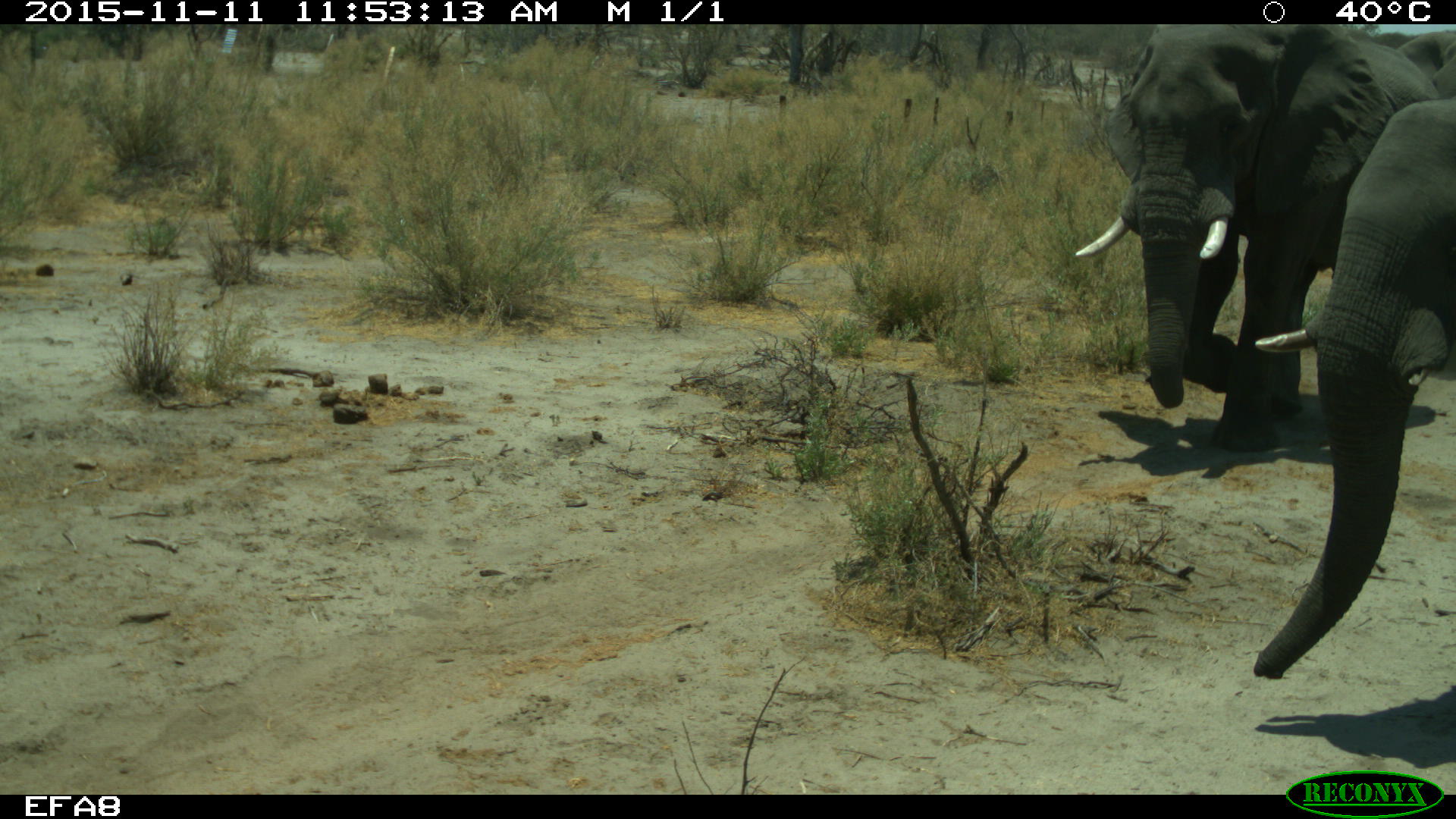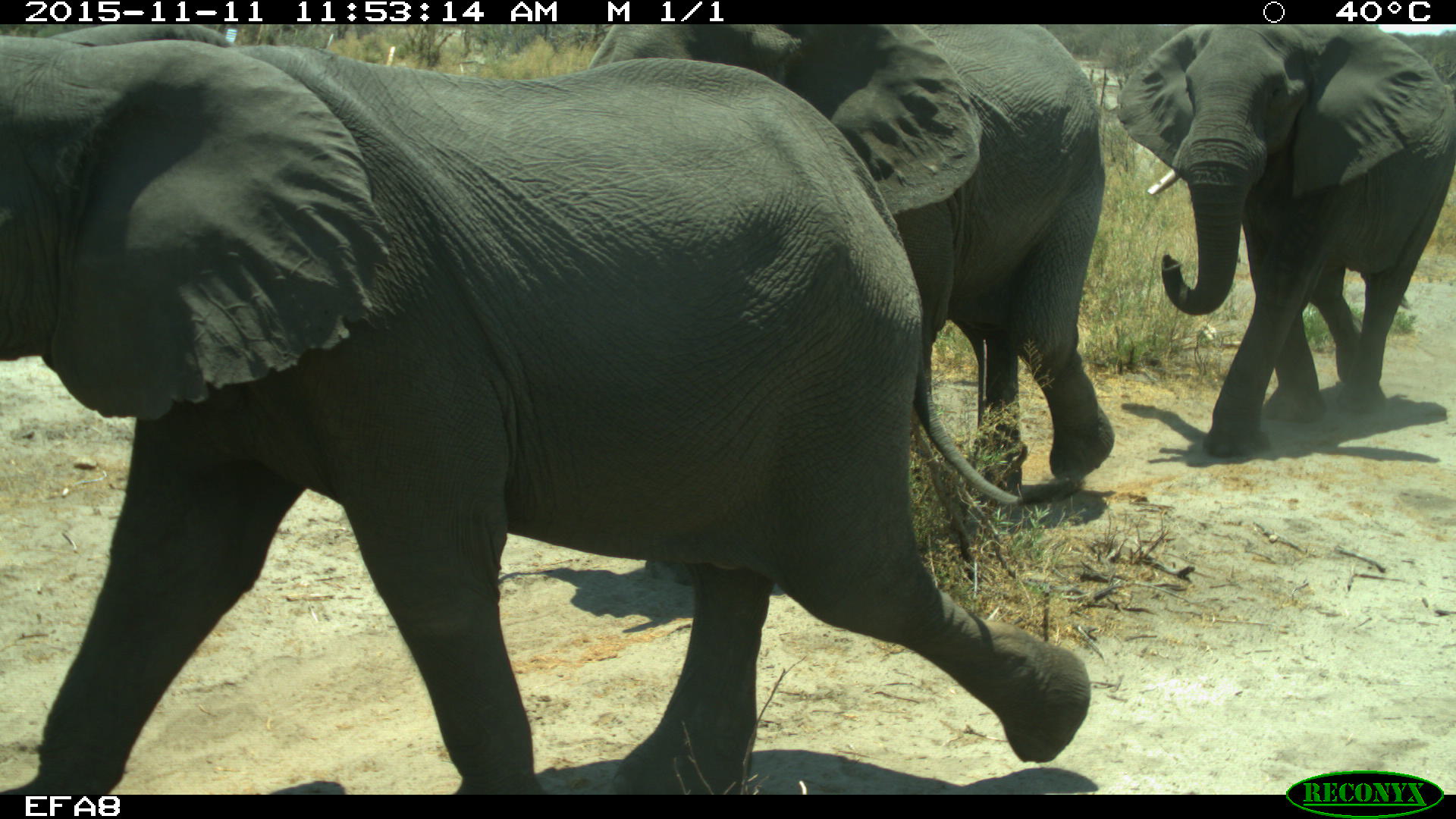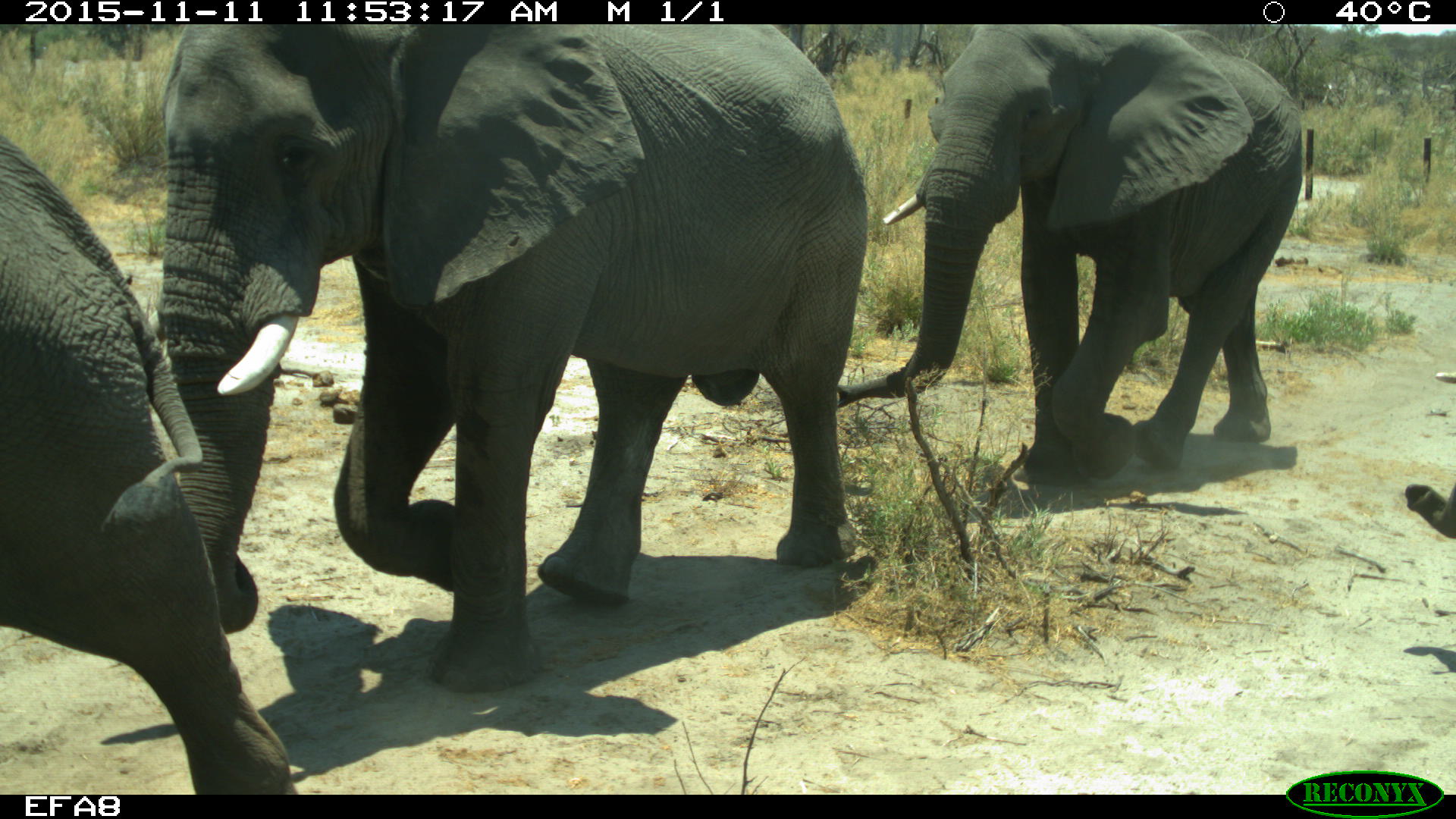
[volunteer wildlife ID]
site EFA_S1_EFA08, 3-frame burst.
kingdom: Animalia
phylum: Chordata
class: Mammalia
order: Proboscidea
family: Elephantidae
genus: Loxodonta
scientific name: Loxodonta africana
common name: african bush elephant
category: elephant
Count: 4.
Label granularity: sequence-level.